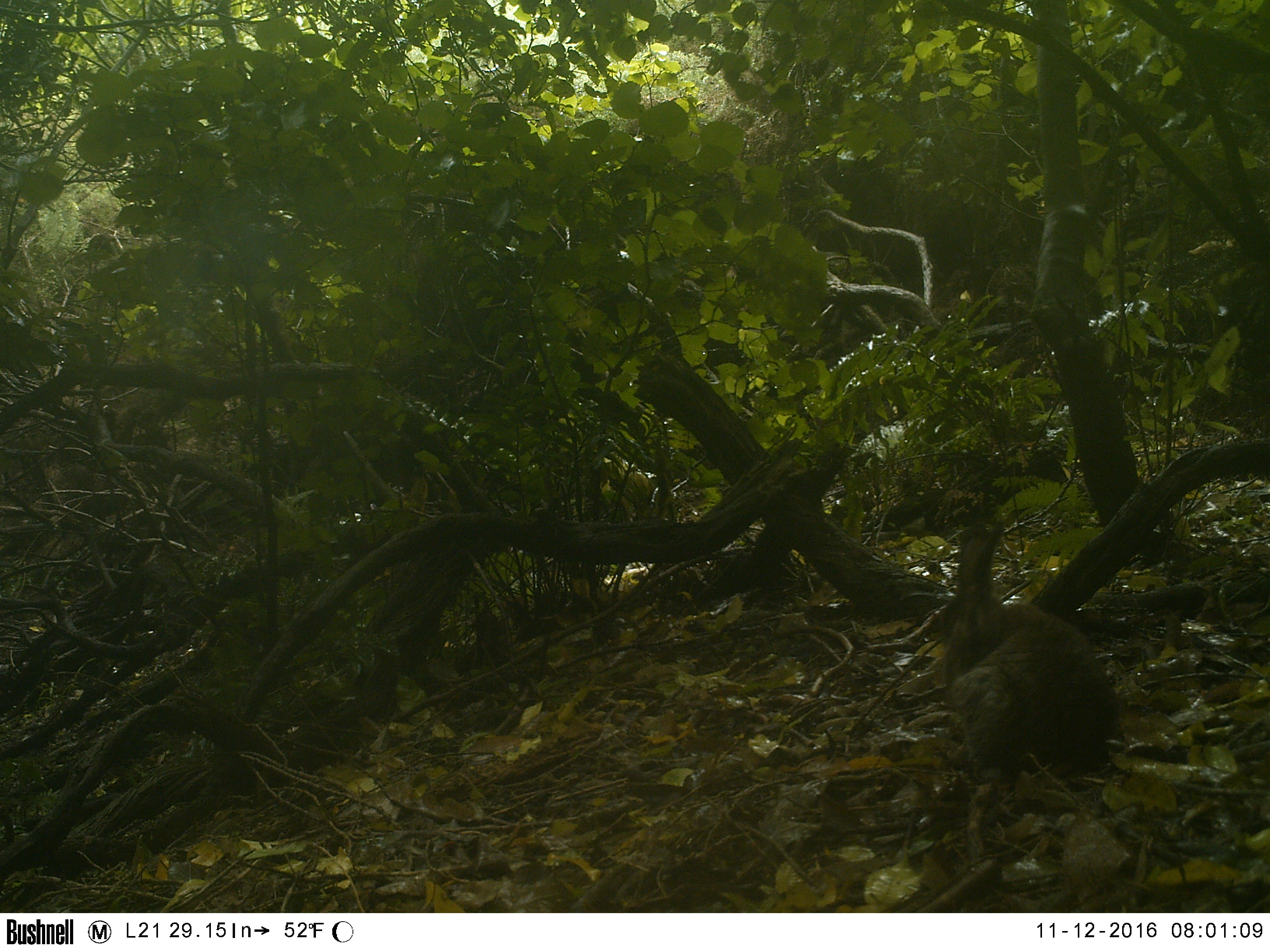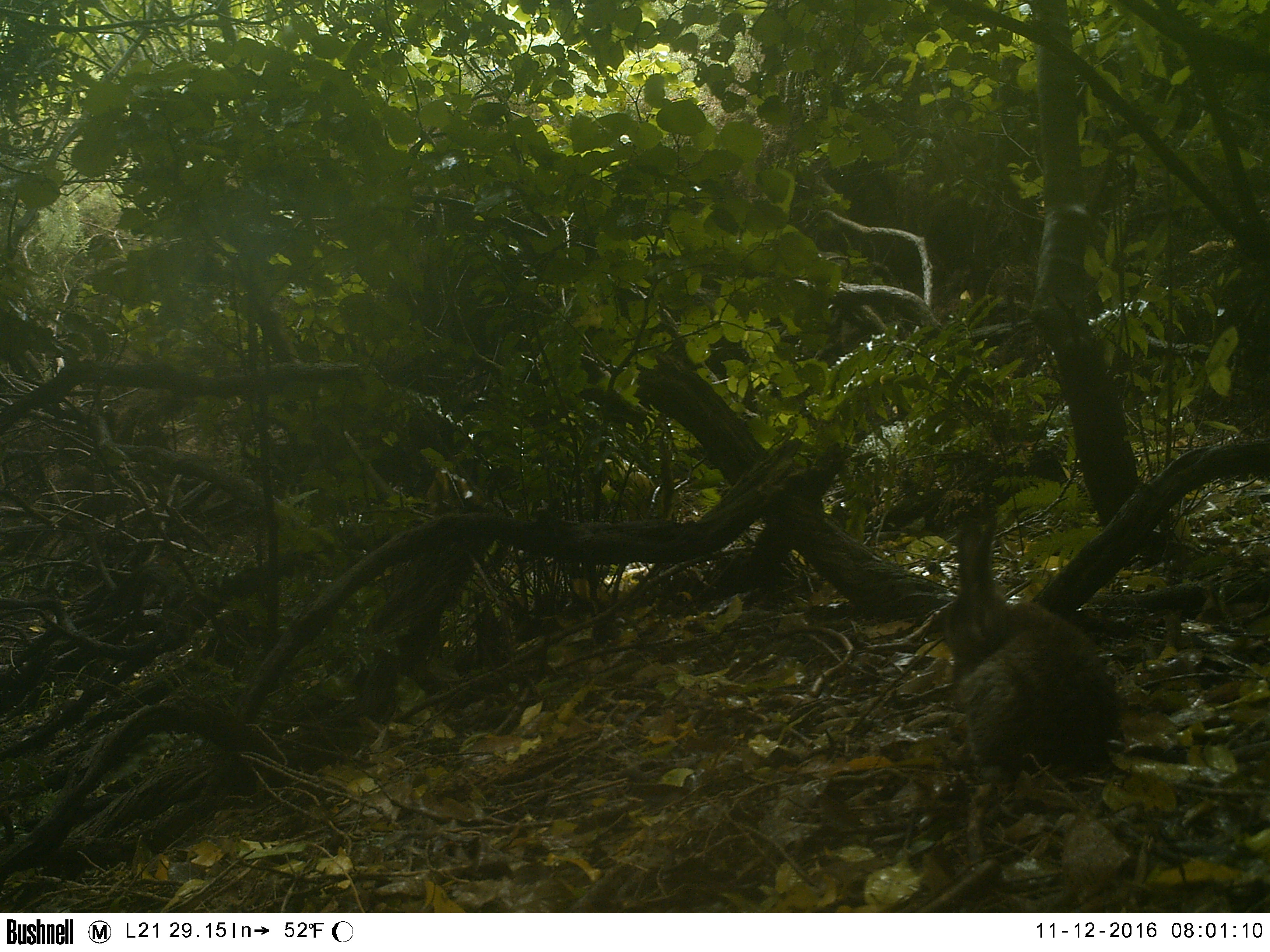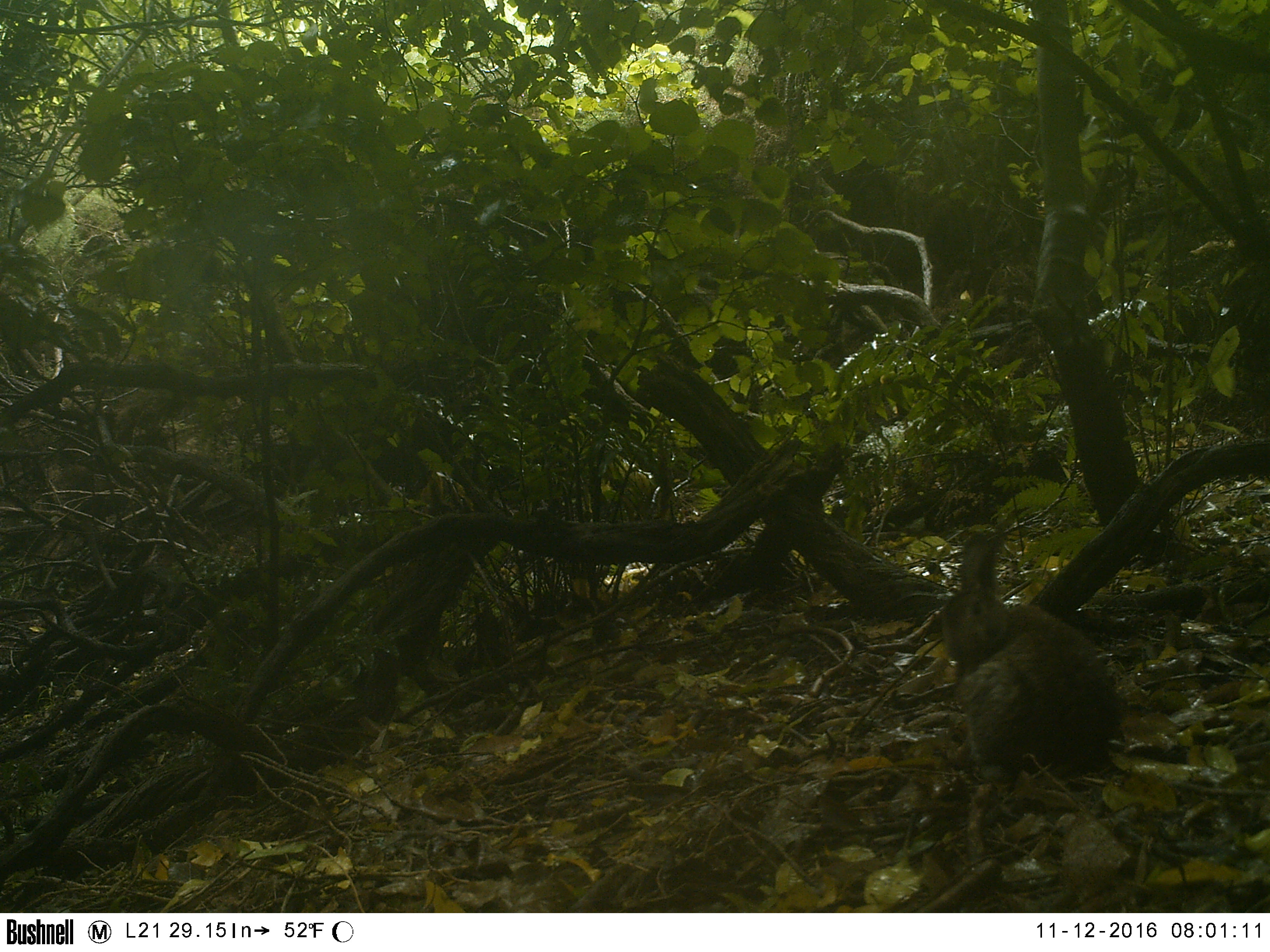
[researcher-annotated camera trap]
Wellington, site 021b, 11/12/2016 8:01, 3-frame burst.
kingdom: Animalia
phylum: Chordata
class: Mammalia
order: Lagomorpha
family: Leporidae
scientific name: Leporidae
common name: rabbit